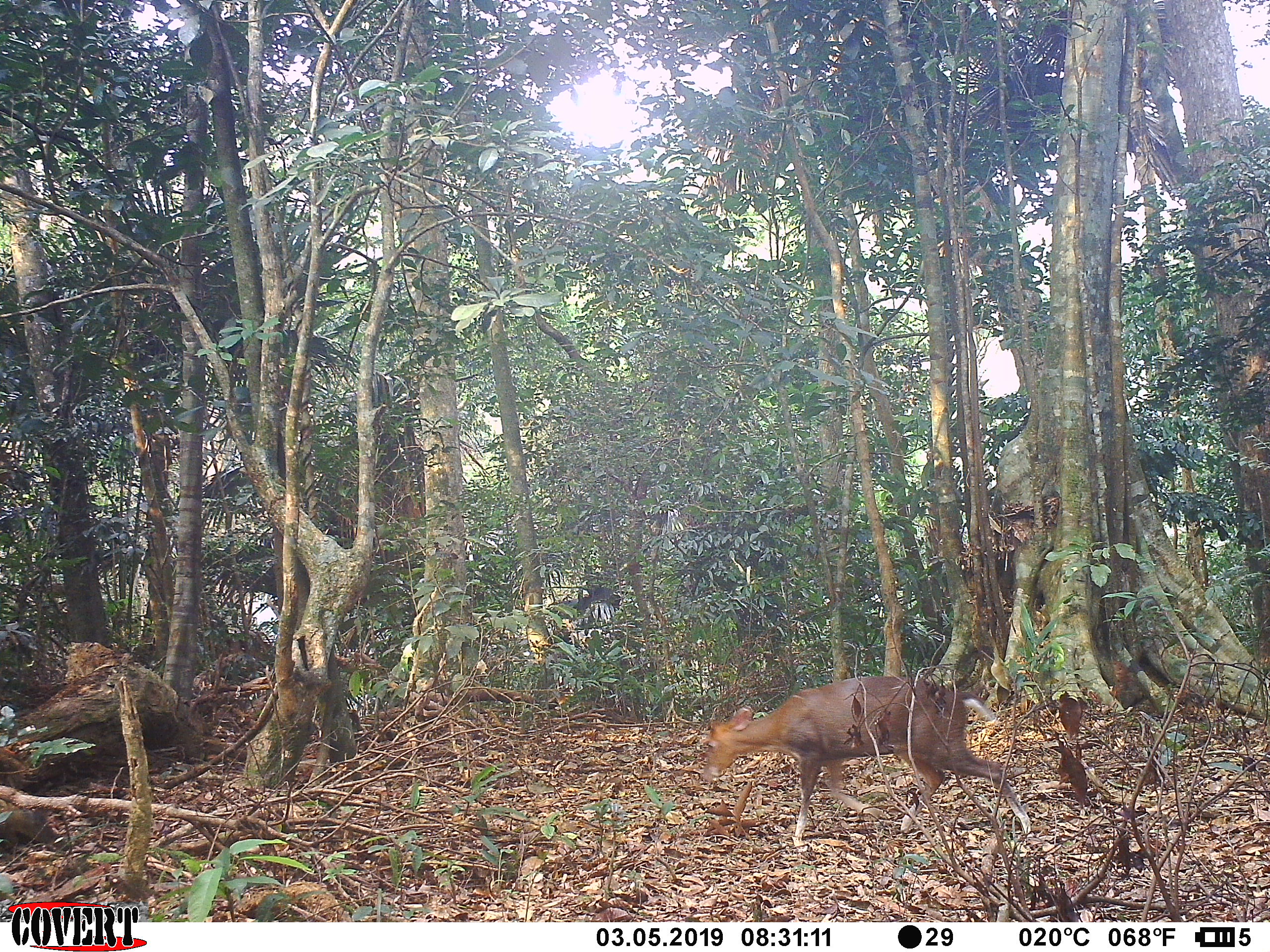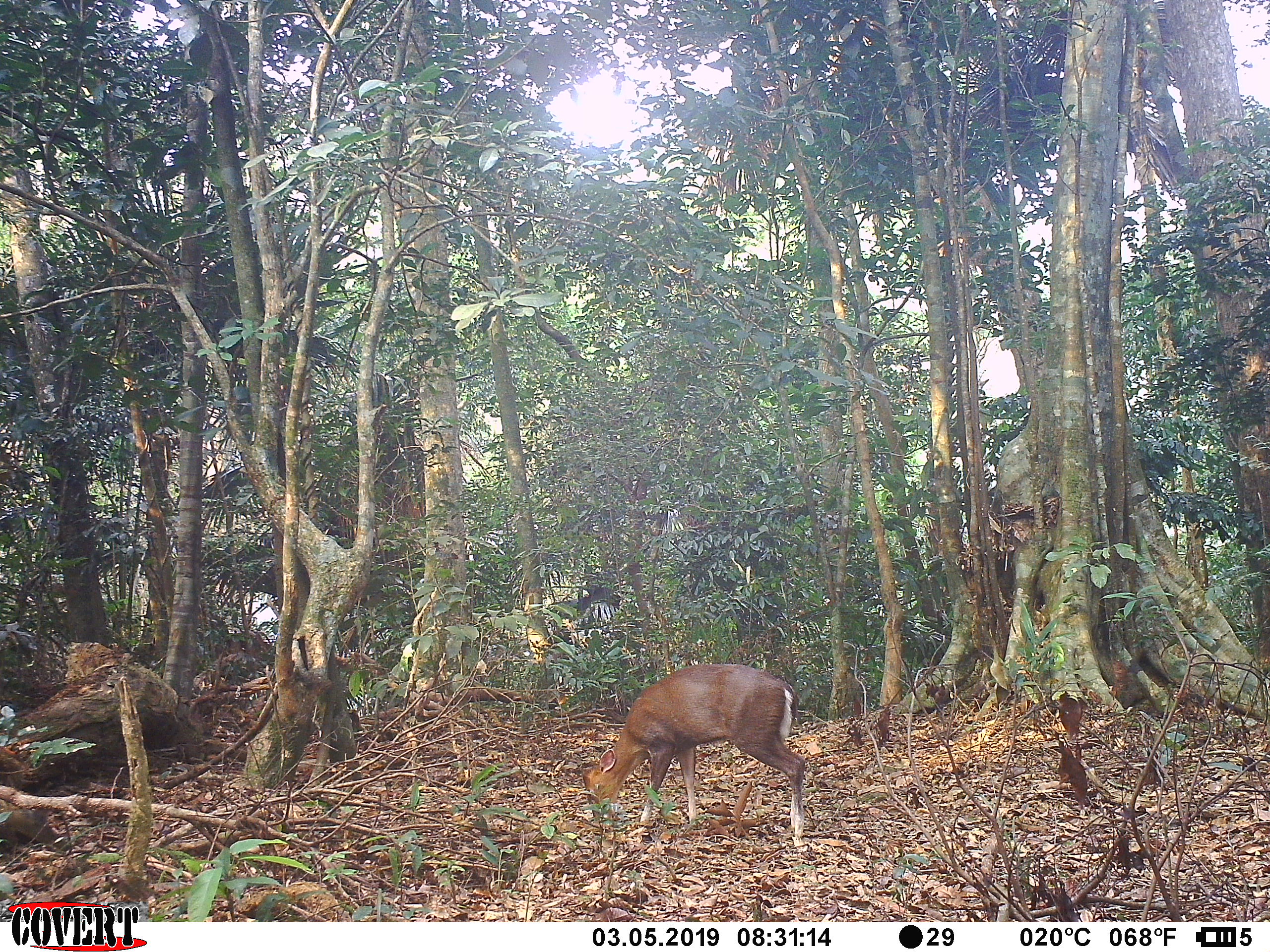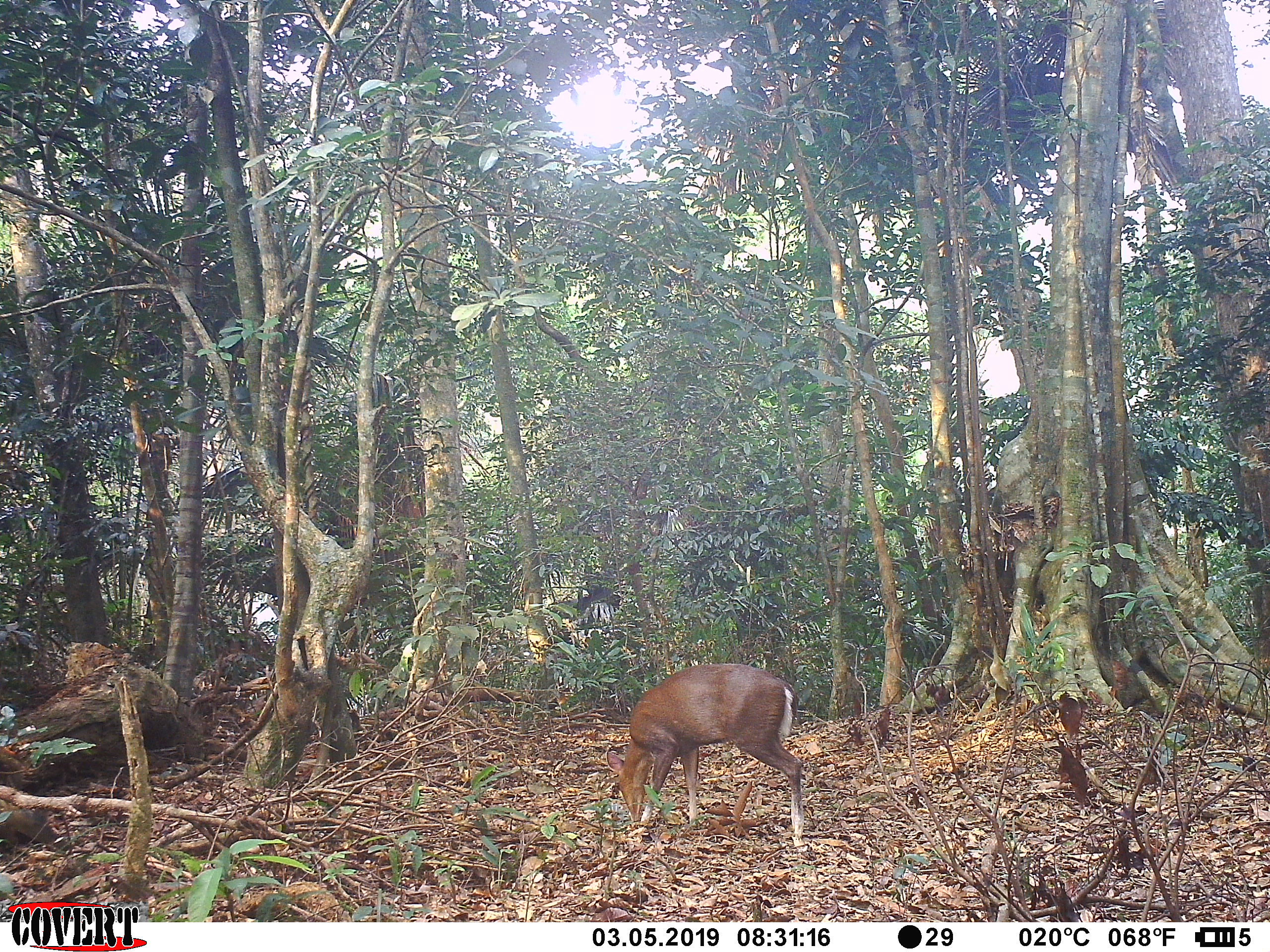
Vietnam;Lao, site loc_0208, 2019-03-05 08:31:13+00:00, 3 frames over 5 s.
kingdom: Animalia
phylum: Chordata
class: Mammalia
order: Artiodactyla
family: Cervidae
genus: Muntiacus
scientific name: Muntiacus rooseveltorum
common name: roosevelt's muntjac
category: roosevelts muntjac group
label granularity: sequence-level